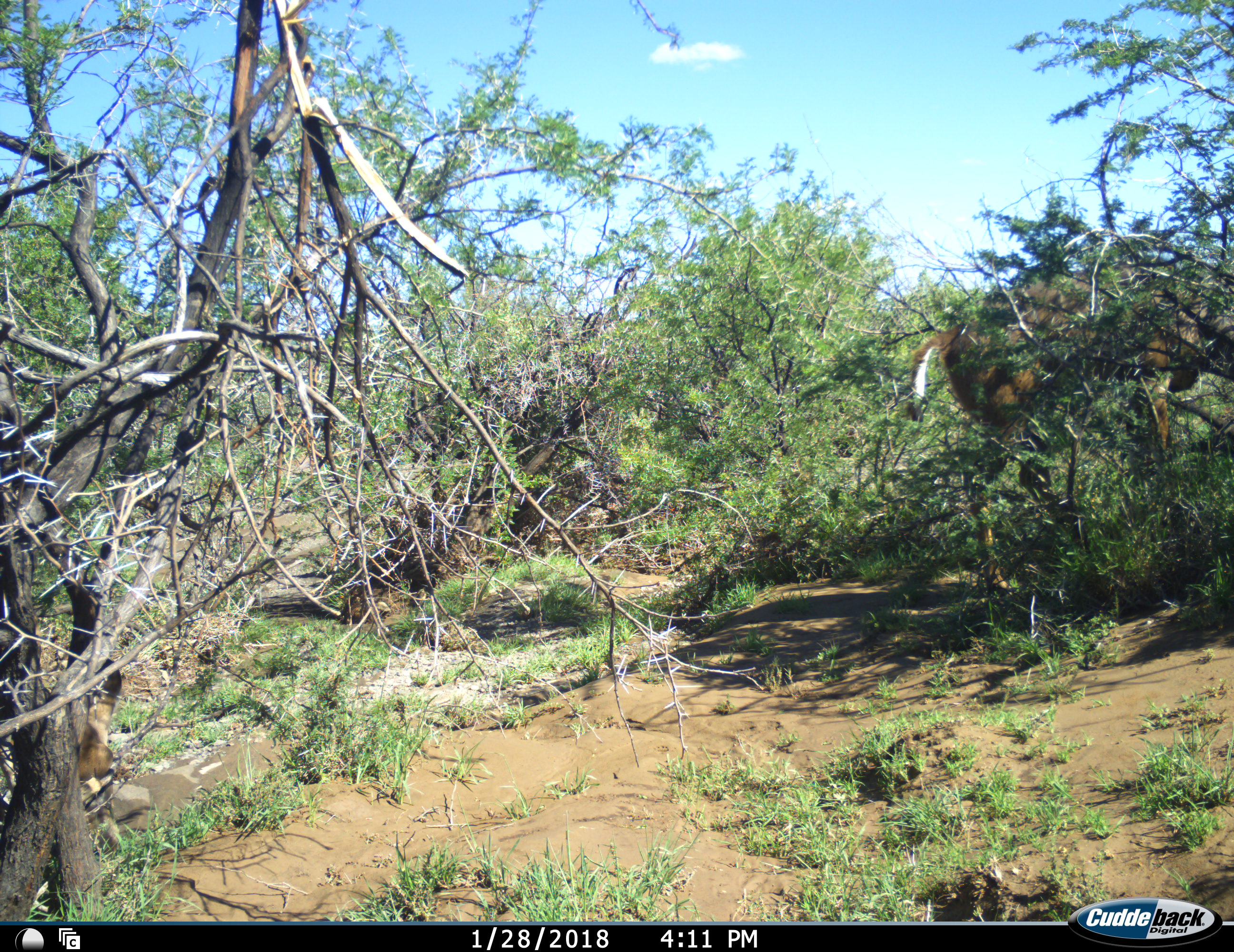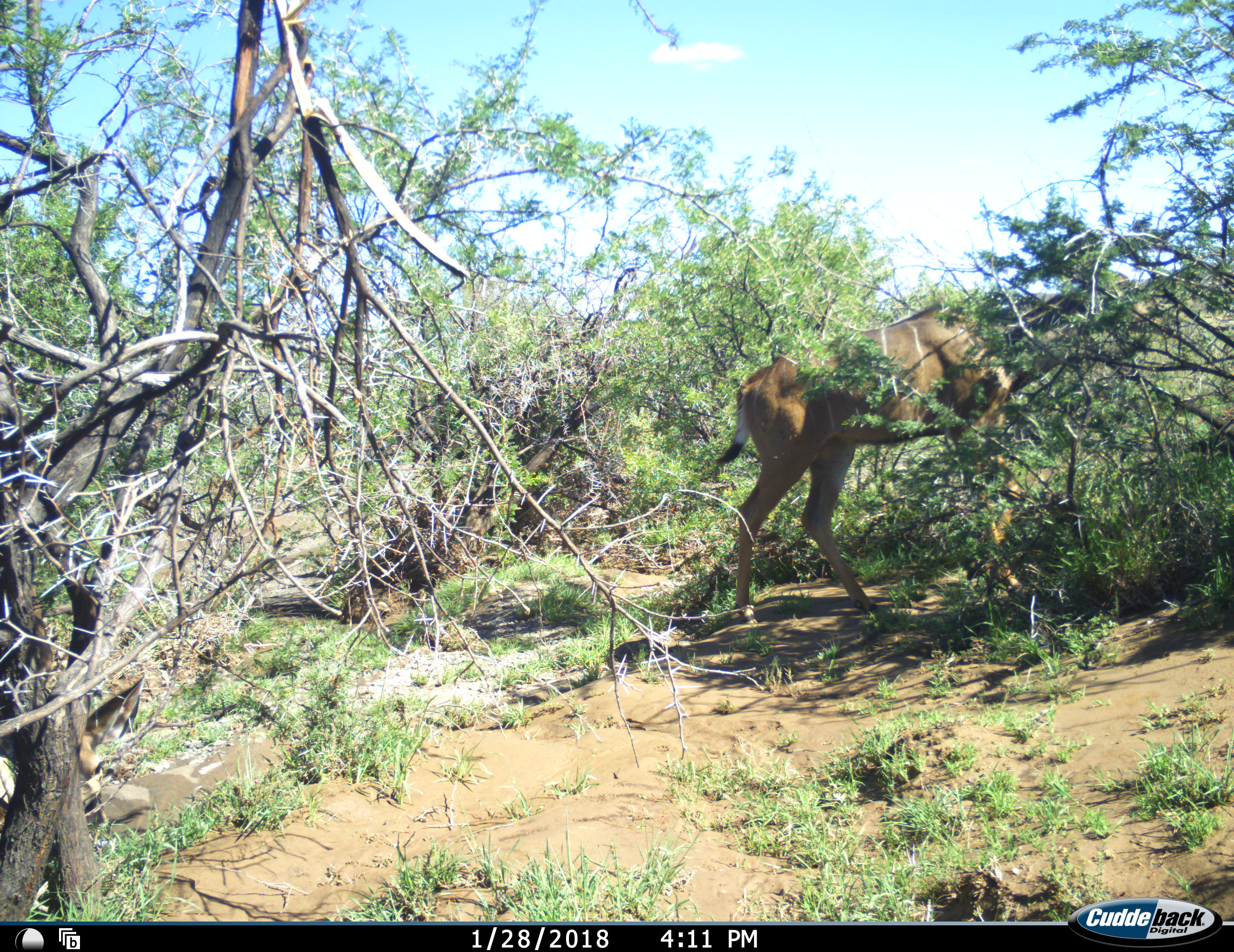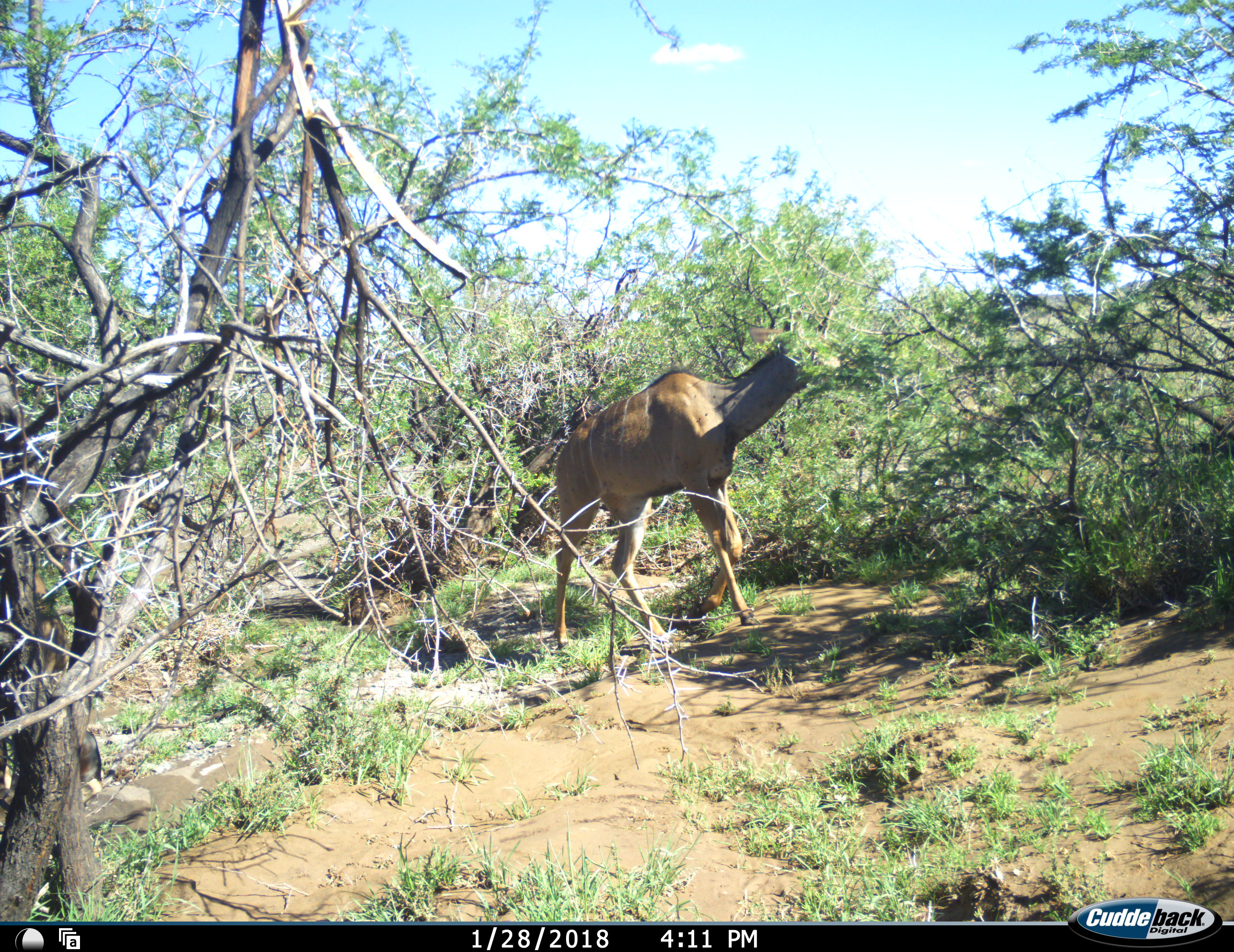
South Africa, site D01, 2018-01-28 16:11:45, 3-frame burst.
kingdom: Animalia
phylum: Chordata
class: Mammalia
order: Artiodactyla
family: Bovidae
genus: Tragelaphus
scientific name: Tragelaphus strepsiceros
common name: greater kudu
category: kudu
Kudu (greater kudu) (Tragelaphus strepsiceros), count 1. Behavior (volunteer vote fractions): standing 0%, resting 0%, moving 86%, interacting 0%. Young present (vote fraction): 0%. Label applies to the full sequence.